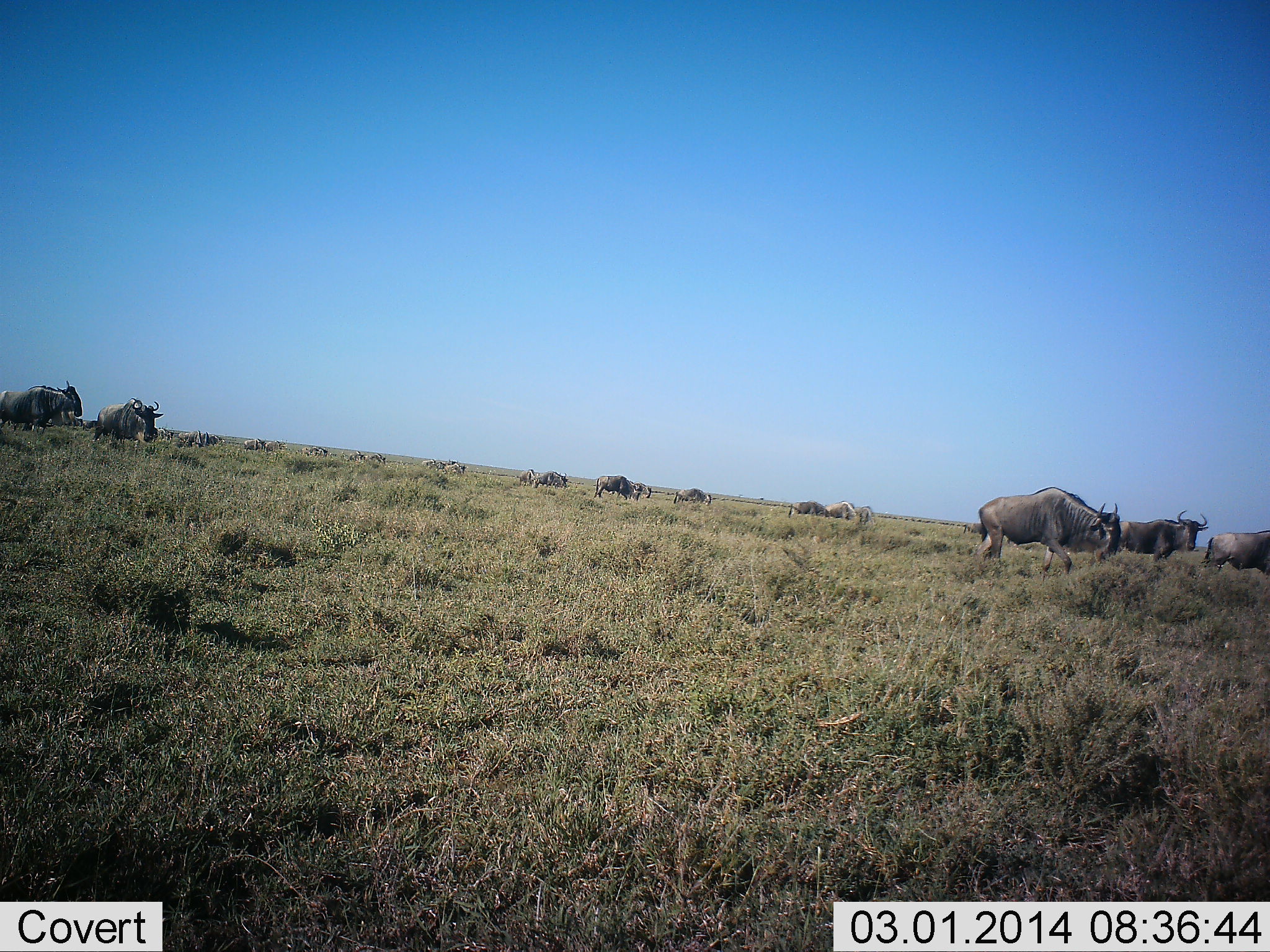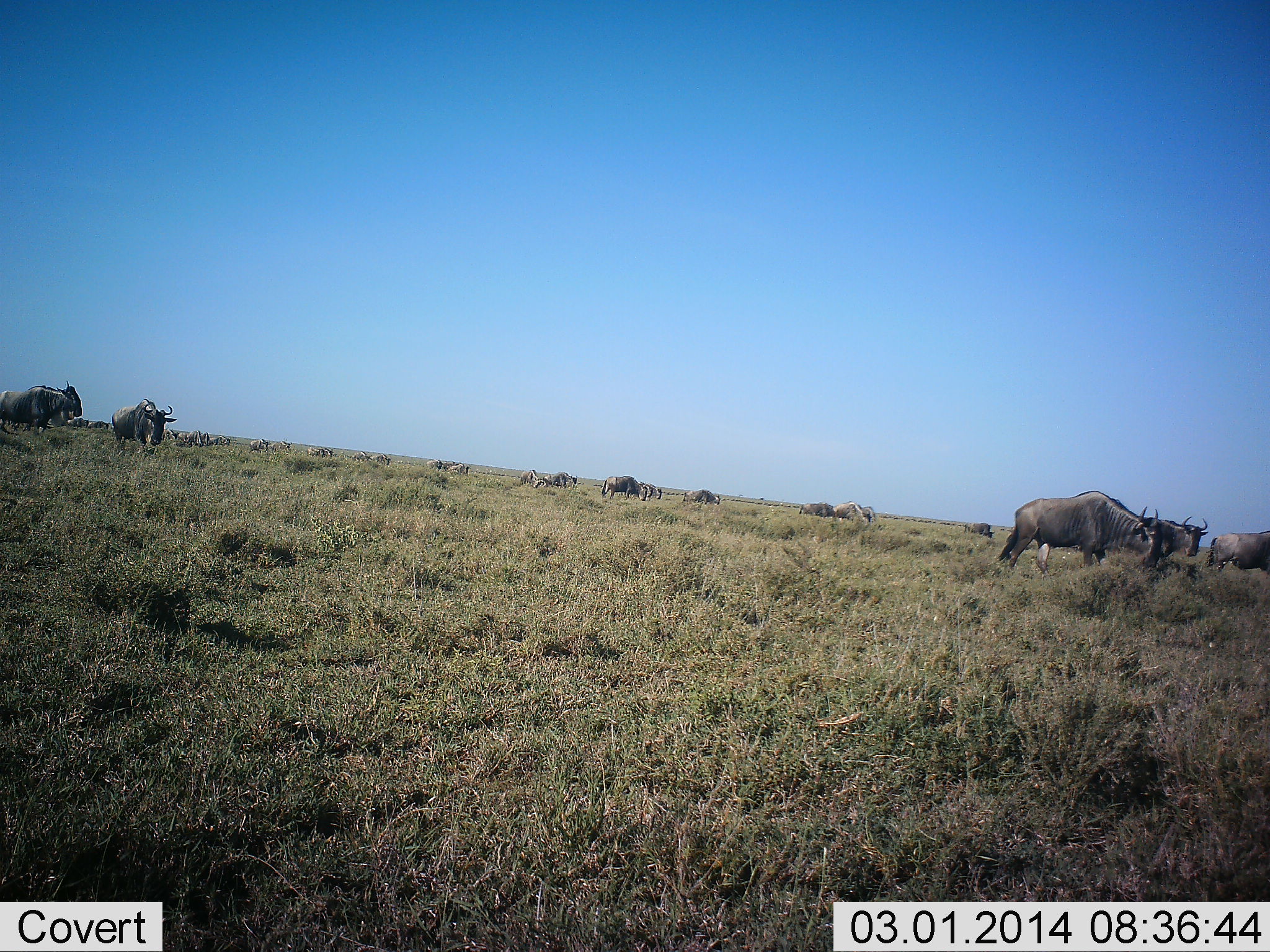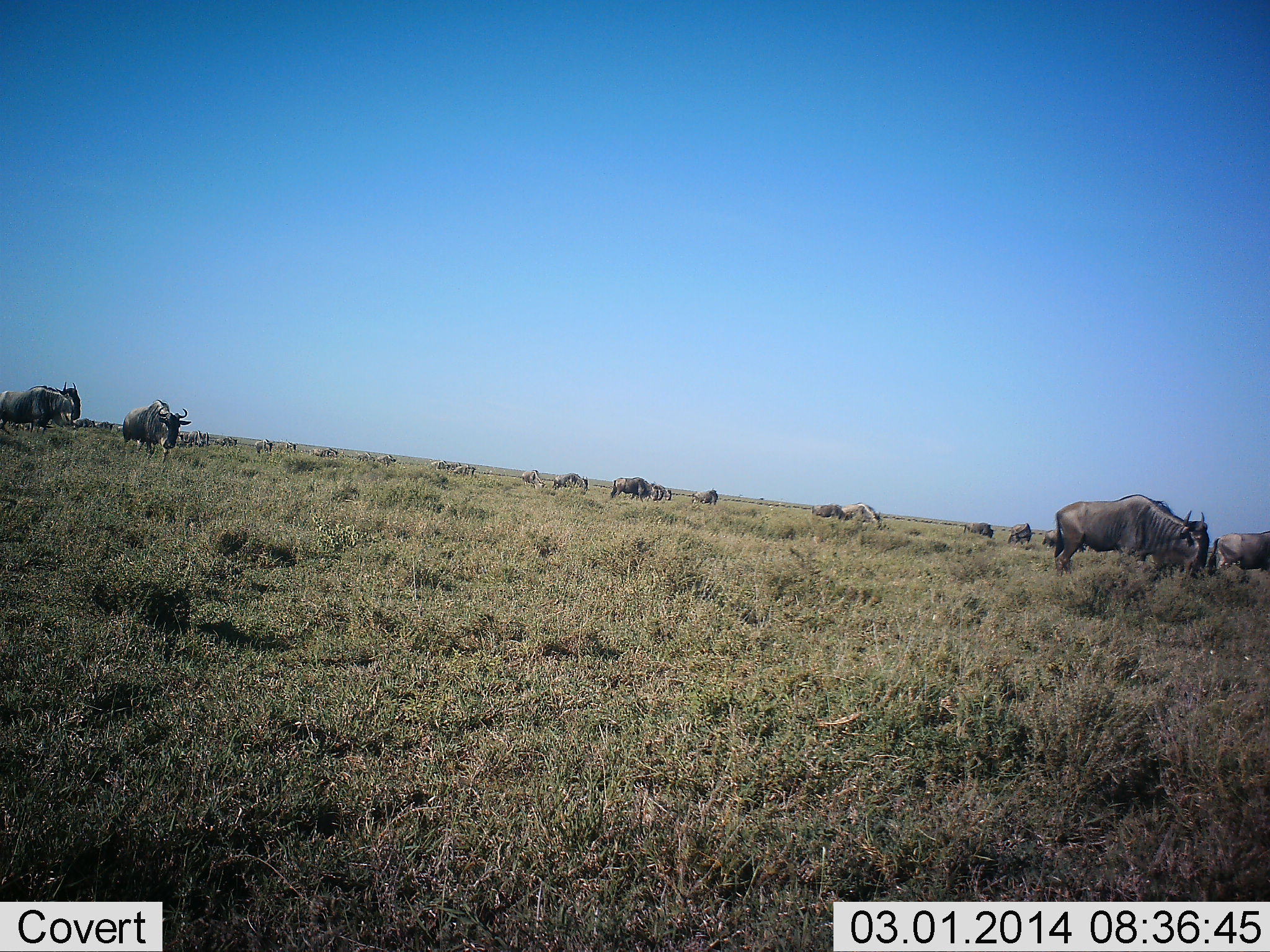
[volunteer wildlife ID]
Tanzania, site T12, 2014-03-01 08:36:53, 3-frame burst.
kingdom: Animalia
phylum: Chordata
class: Mammalia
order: Artiodactyla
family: Bovidae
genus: Connochaetes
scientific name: Connochaetes taurinus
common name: blue wildebeest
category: wildebeest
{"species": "wildebeest (blue wildebeest) (Connochaetes taurinus)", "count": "11-50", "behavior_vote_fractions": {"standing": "40%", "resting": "0%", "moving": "70%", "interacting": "10%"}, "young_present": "0%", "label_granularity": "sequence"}